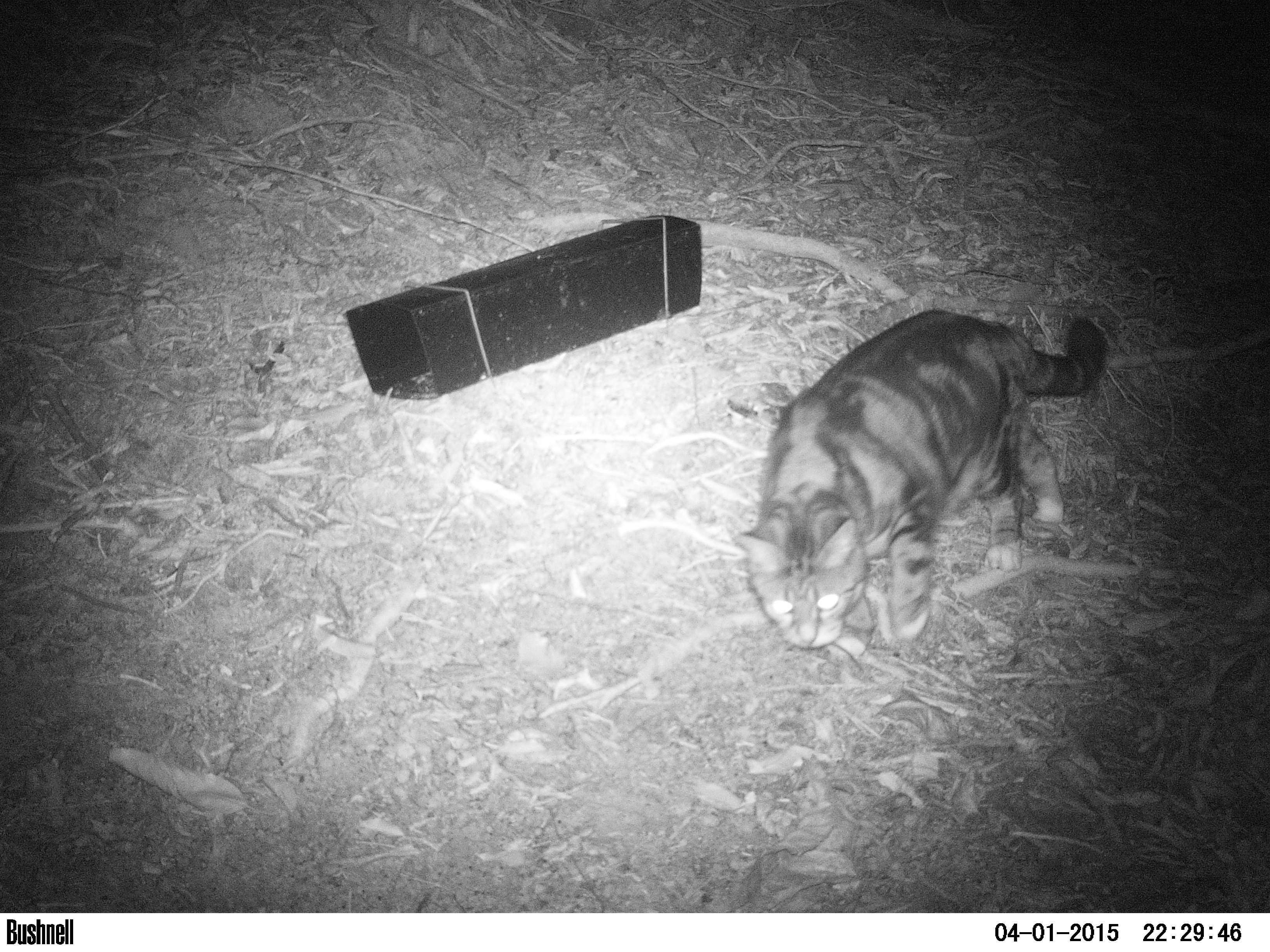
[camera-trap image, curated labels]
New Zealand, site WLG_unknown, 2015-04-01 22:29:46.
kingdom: Animalia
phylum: Chordata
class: Mammalia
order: Carnivora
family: Felidae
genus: Felis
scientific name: Felis catus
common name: domestic cat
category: cat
Cat (domestic cat) (Felis catus).